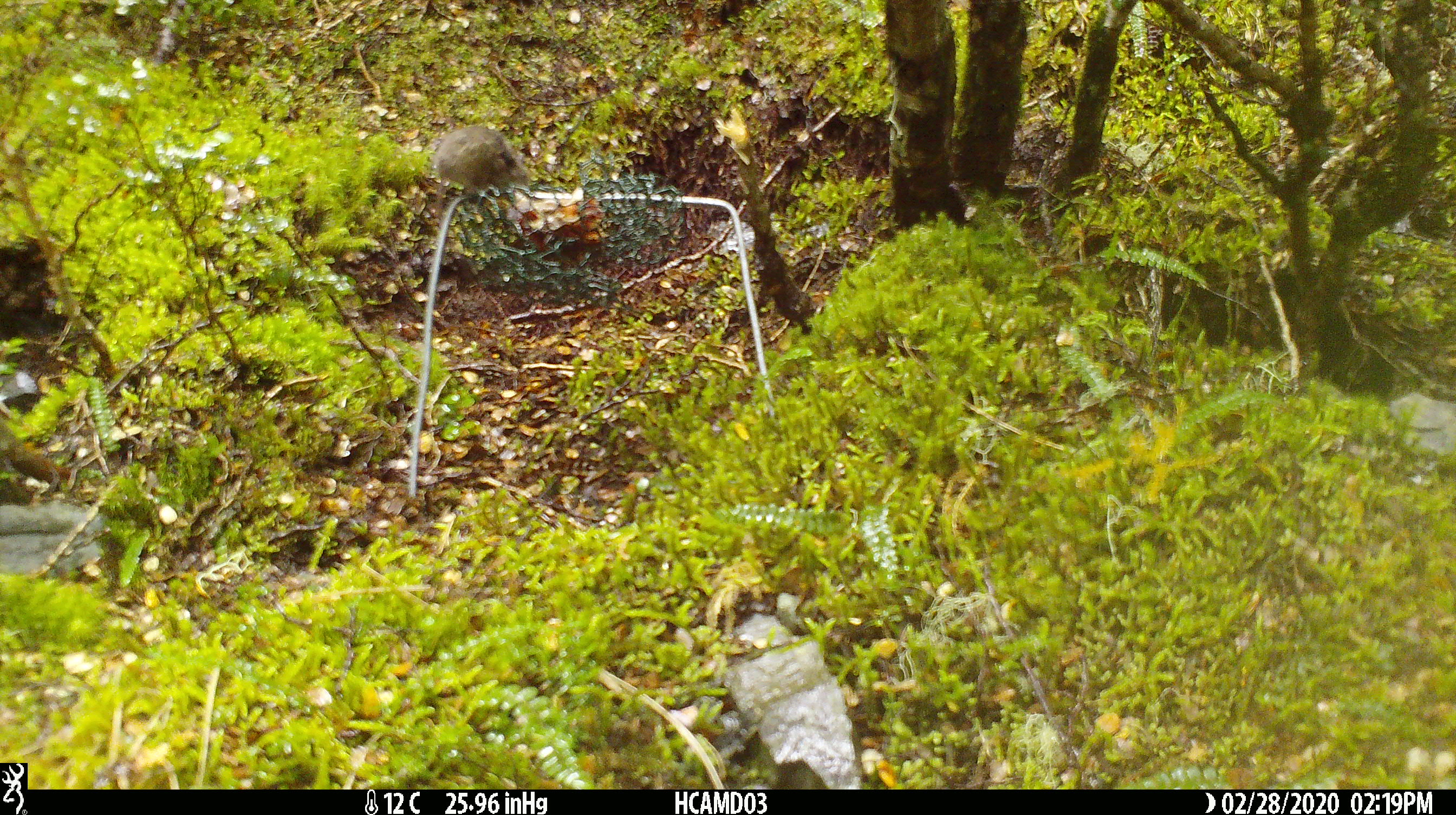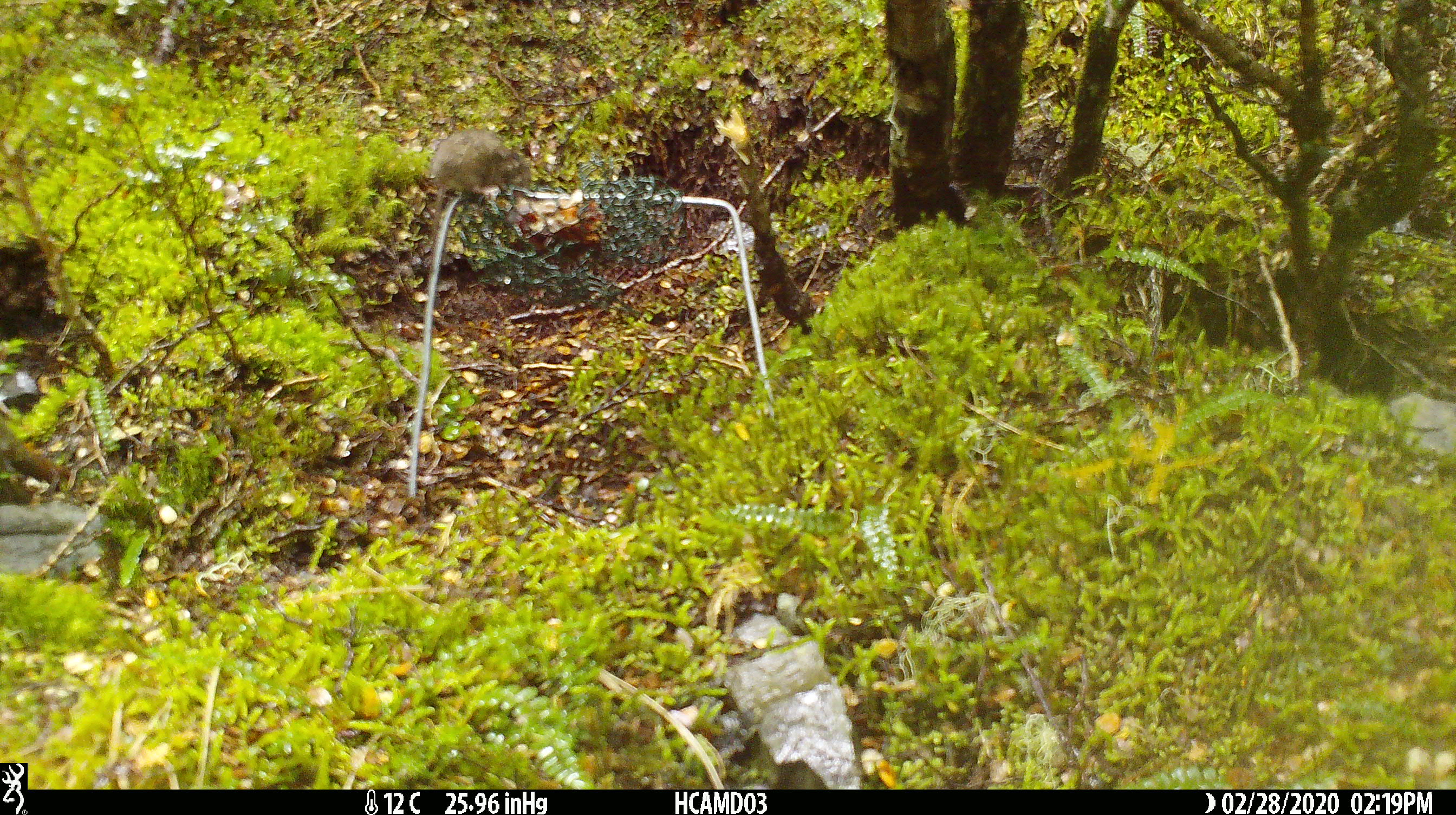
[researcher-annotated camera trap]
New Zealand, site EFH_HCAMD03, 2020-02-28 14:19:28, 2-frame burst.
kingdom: Animalia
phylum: Chordata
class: Mammalia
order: Rodentia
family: Muridae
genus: Mus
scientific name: Mus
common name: mouse